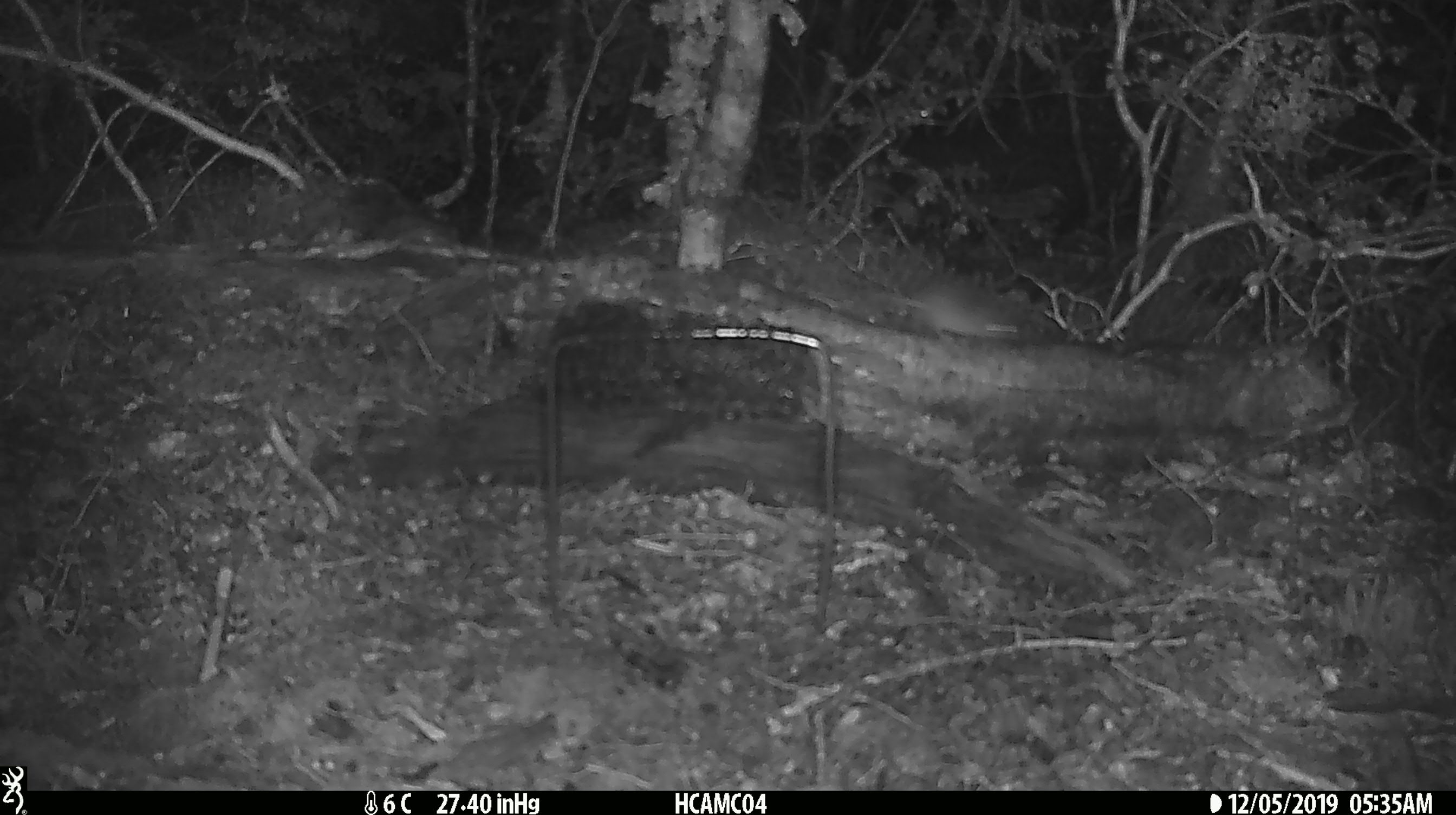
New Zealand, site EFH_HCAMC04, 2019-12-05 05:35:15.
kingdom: Animalia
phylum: Chordata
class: Mammalia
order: Rodentia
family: Muridae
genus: Mus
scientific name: Mus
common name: mouse